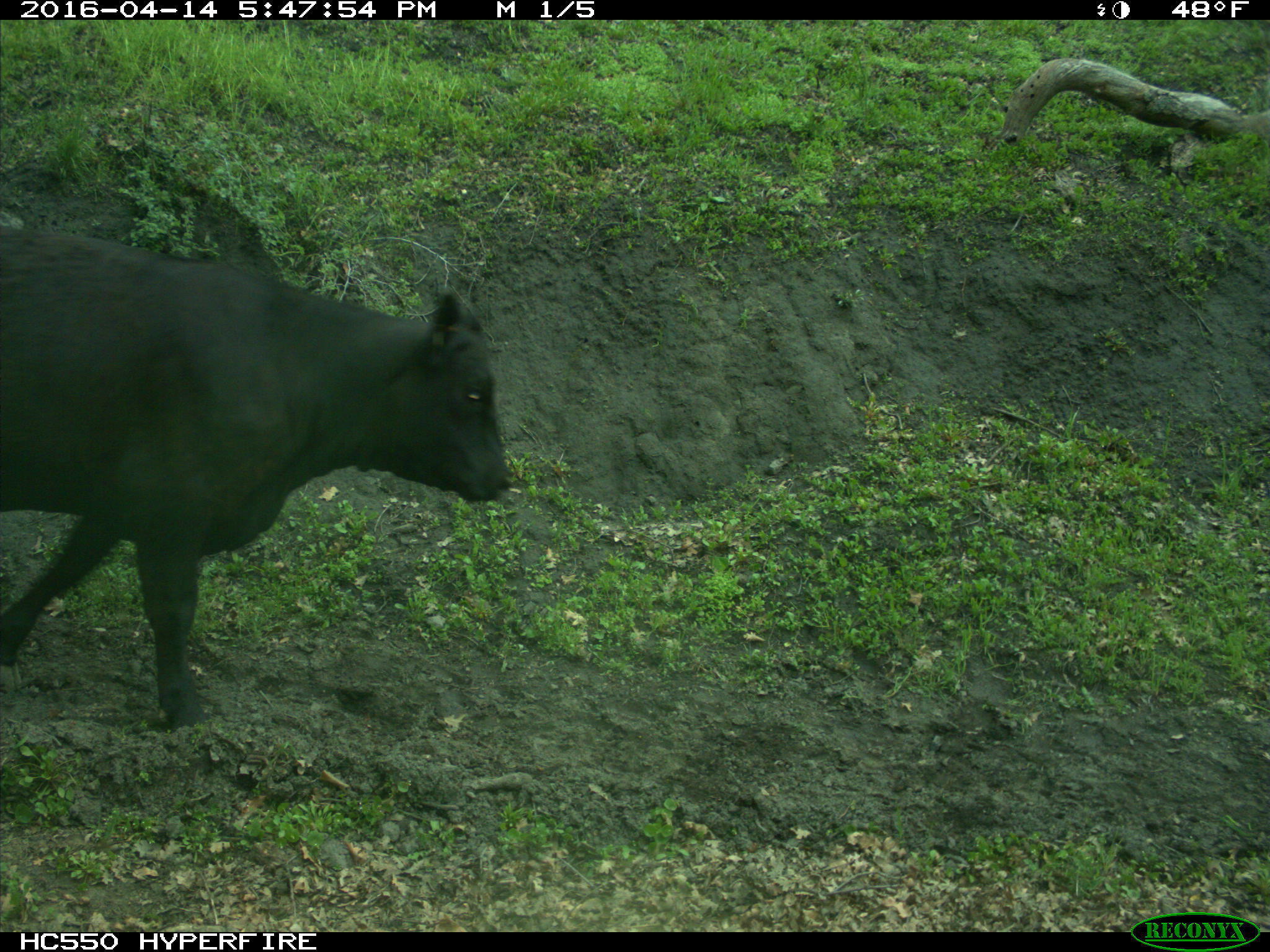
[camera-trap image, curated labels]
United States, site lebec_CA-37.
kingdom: Animalia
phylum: Chordata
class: Mammalia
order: Artiodactyla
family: Bovidae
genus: Bos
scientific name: Bos taurus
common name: domestic cow